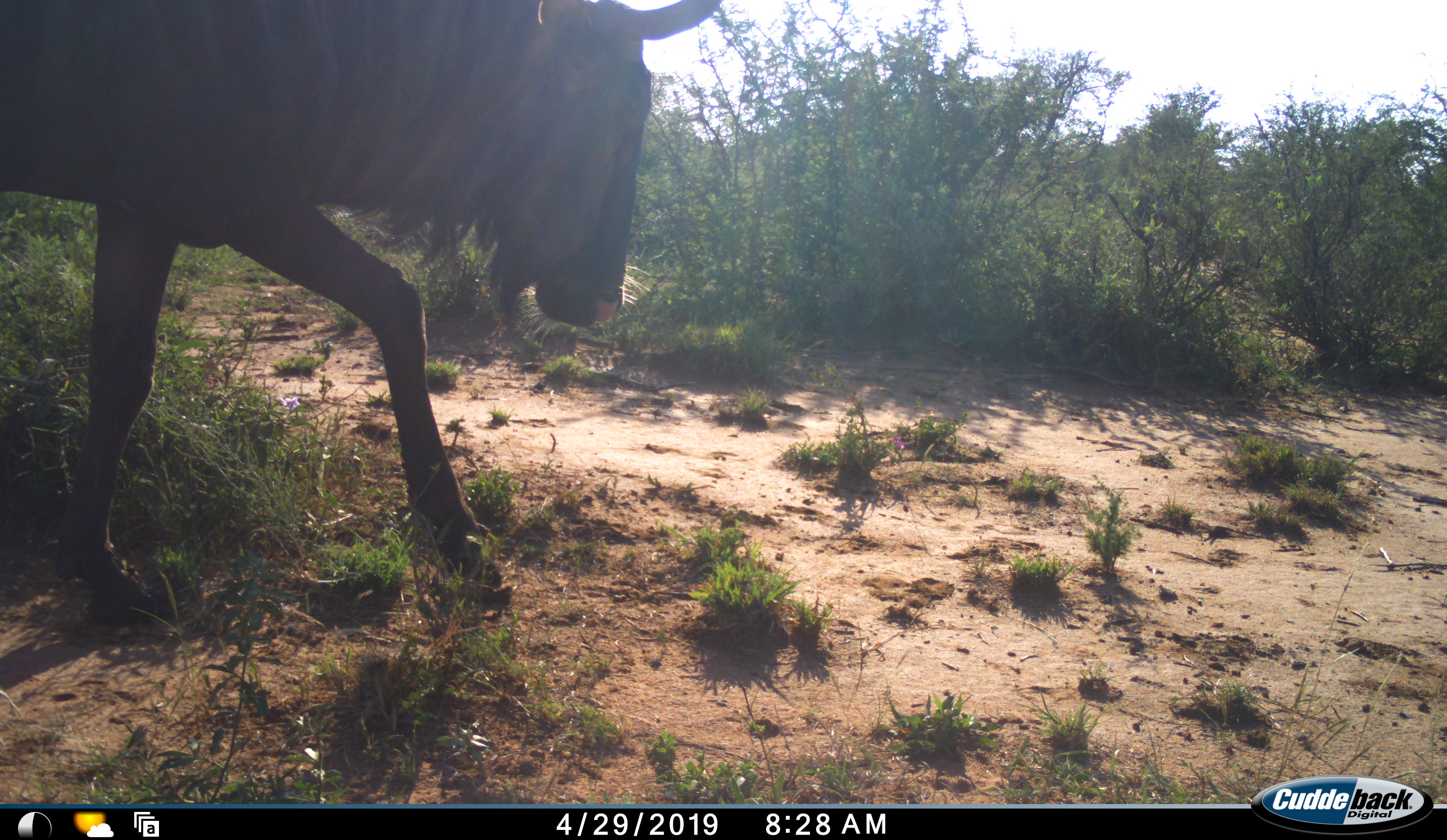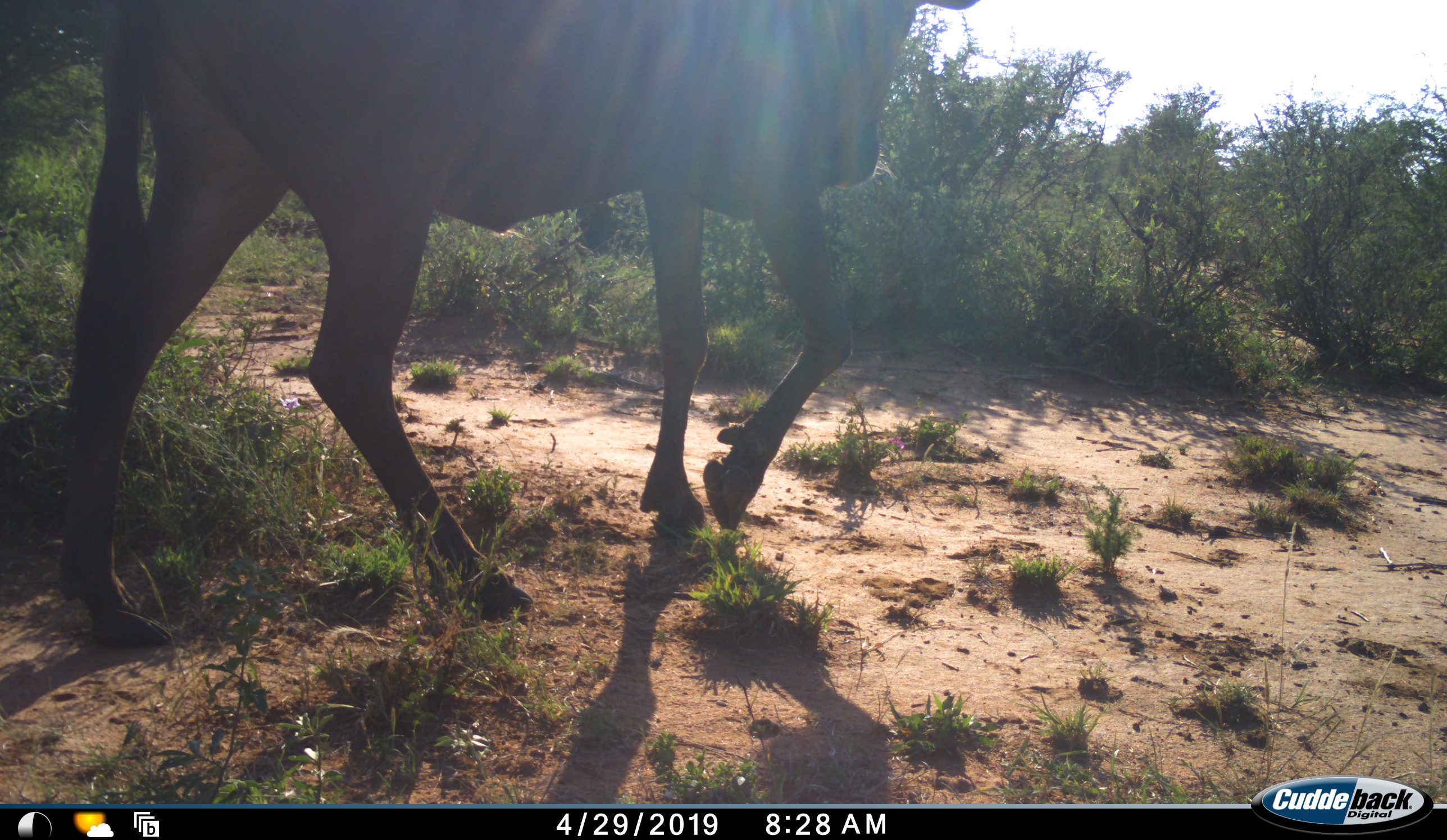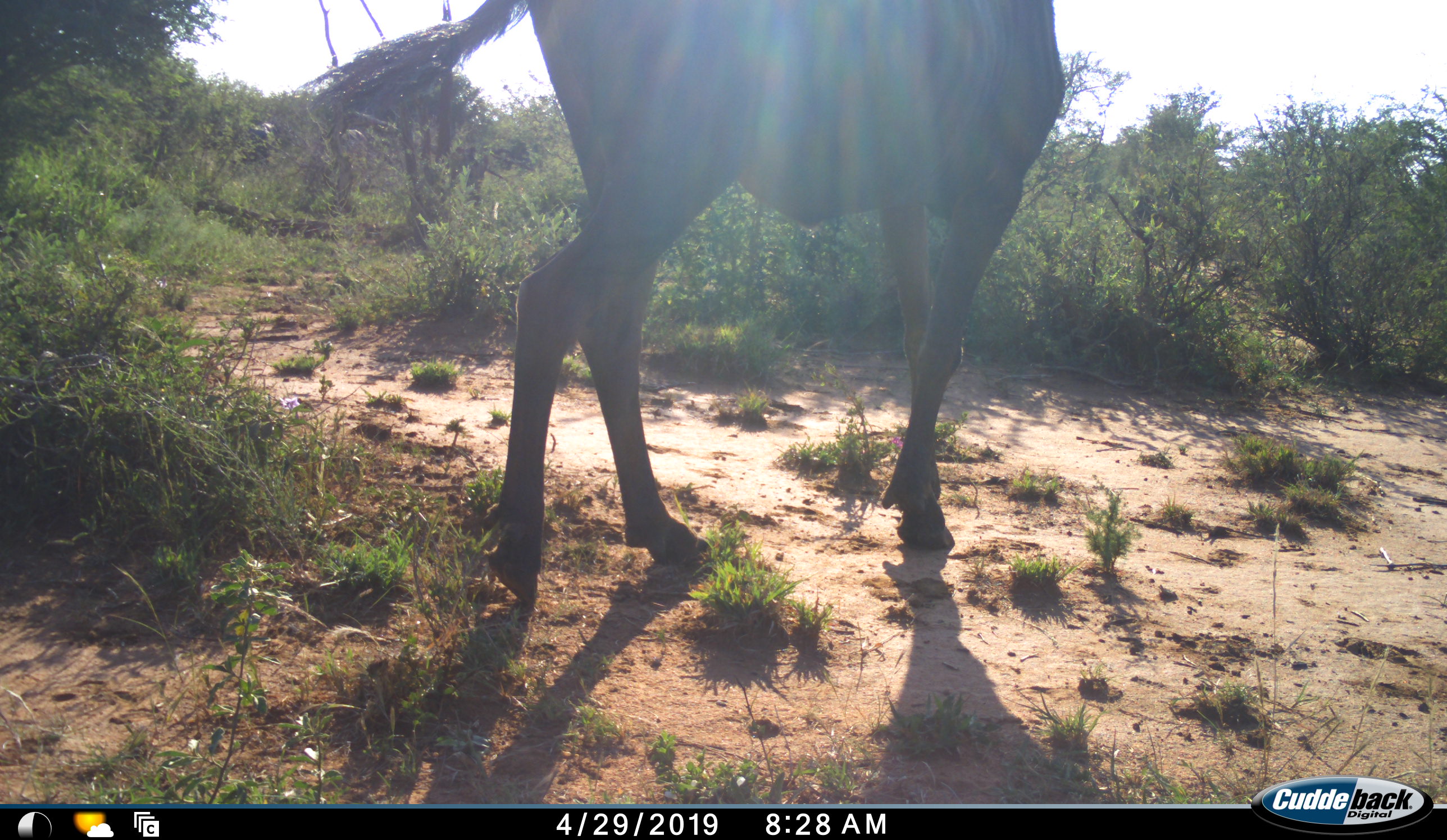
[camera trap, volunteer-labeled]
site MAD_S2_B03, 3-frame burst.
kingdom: Animalia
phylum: Chordata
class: Mammalia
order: Artiodactyla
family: Bovidae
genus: Connochaetes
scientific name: Connochaetes taurinus taurinus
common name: blue wildebeest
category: wildebeestblue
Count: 1.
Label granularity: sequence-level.